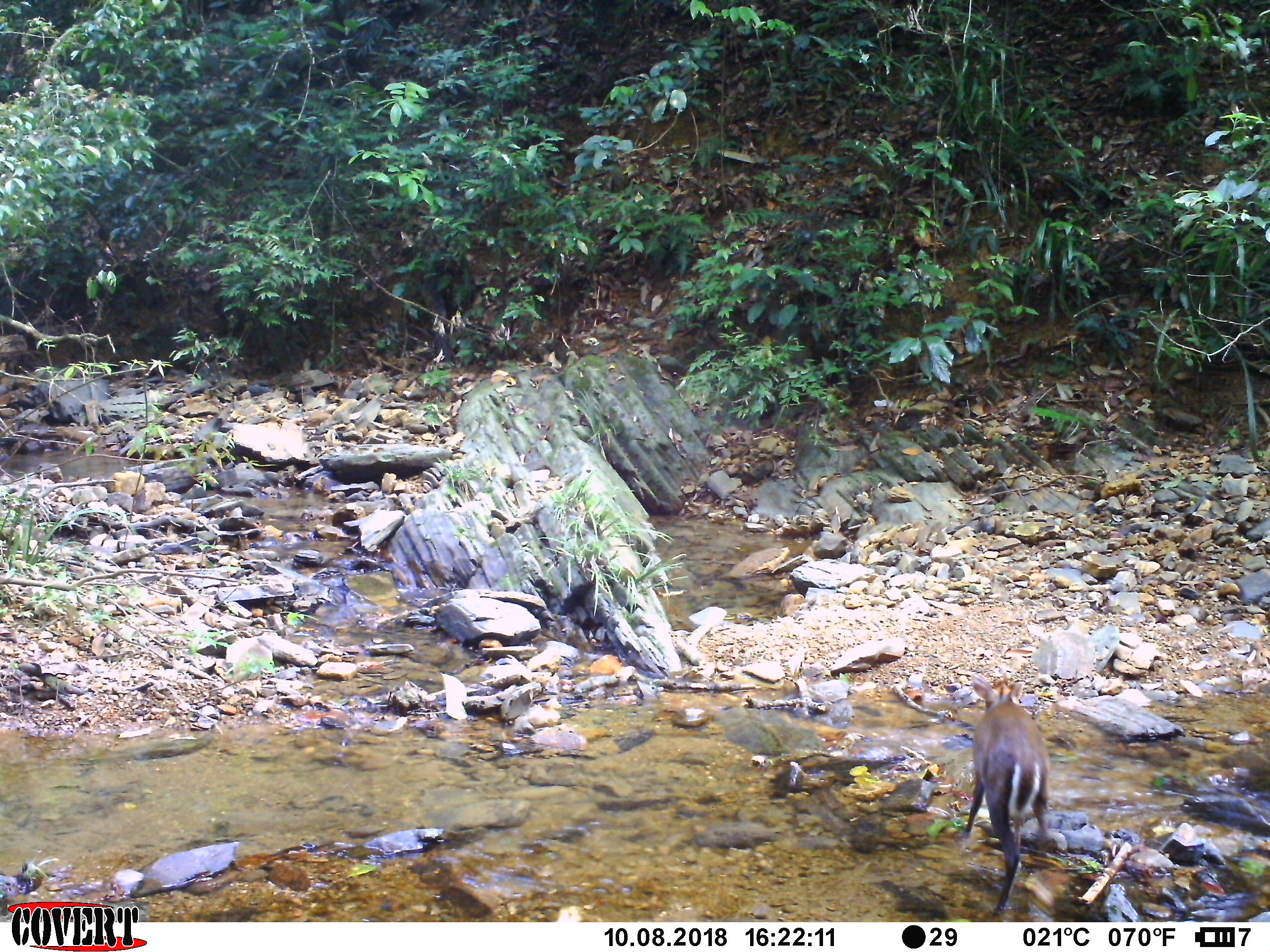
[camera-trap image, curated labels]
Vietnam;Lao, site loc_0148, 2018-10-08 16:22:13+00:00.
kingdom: Animalia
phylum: Chordata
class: Mammalia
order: Artiodactyla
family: Cervidae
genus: Muntiacus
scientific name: Muntiacus rooseveltorum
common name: roosevelt's muntjac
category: roosevelts muntjac group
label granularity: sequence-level